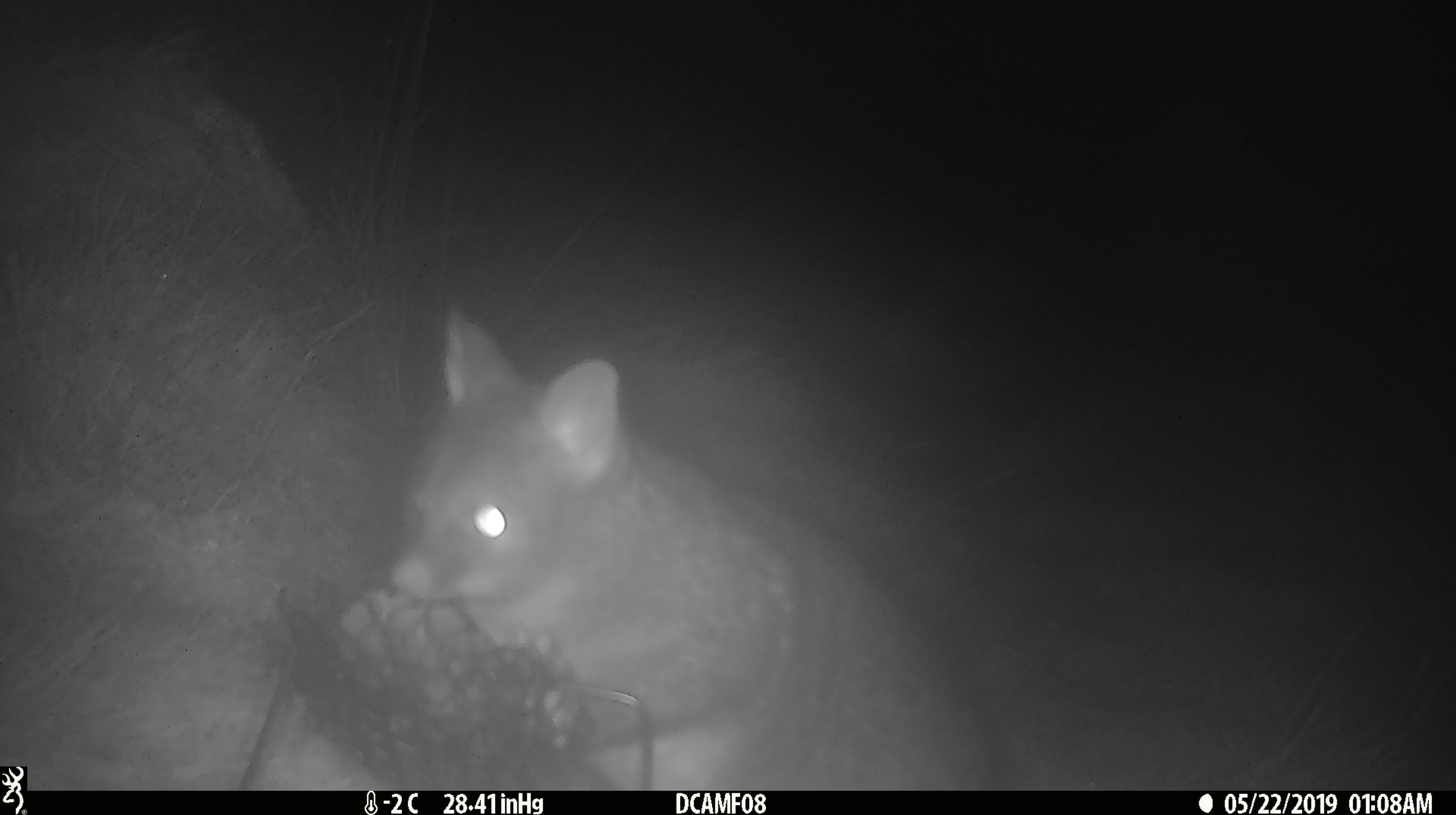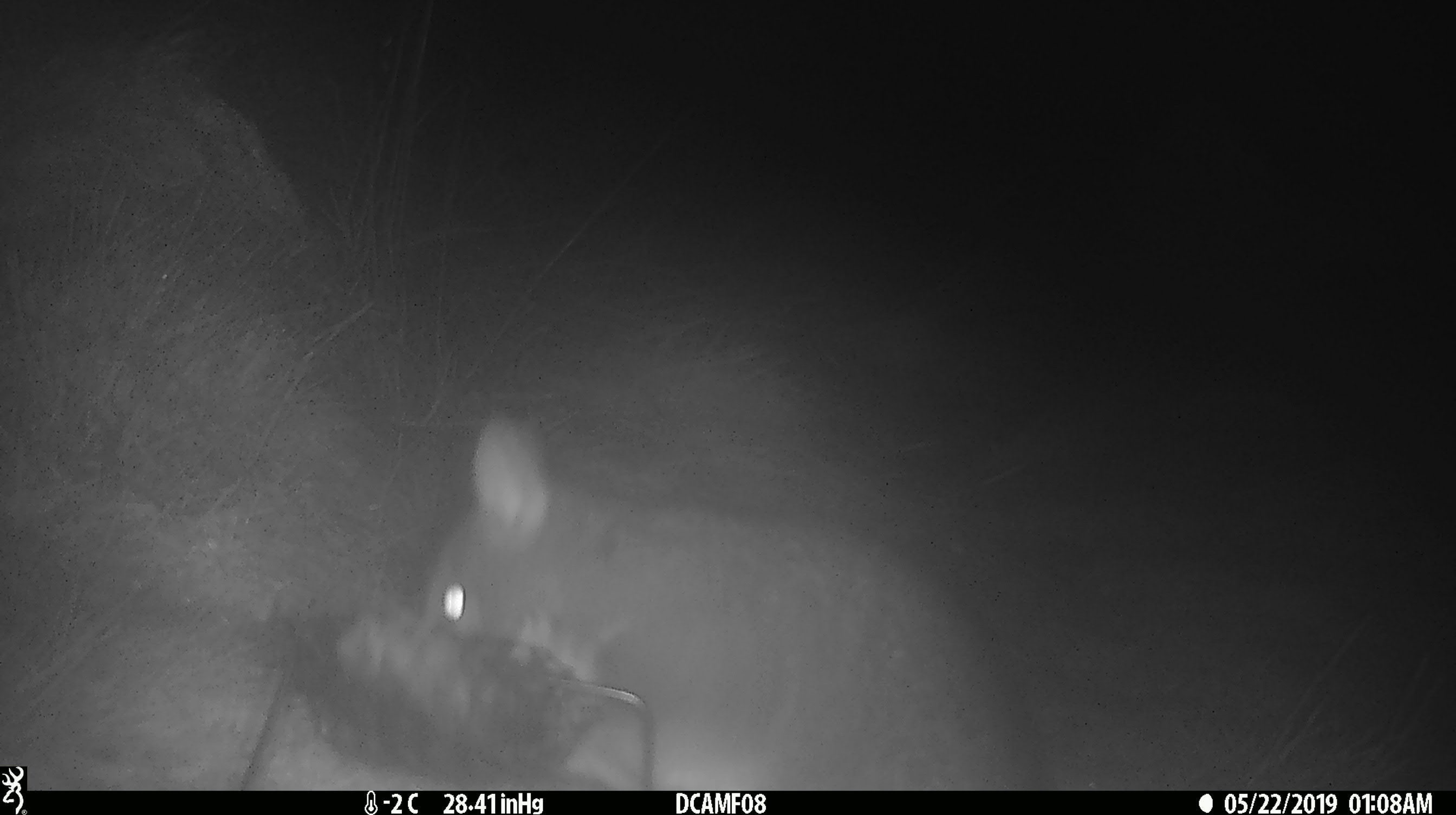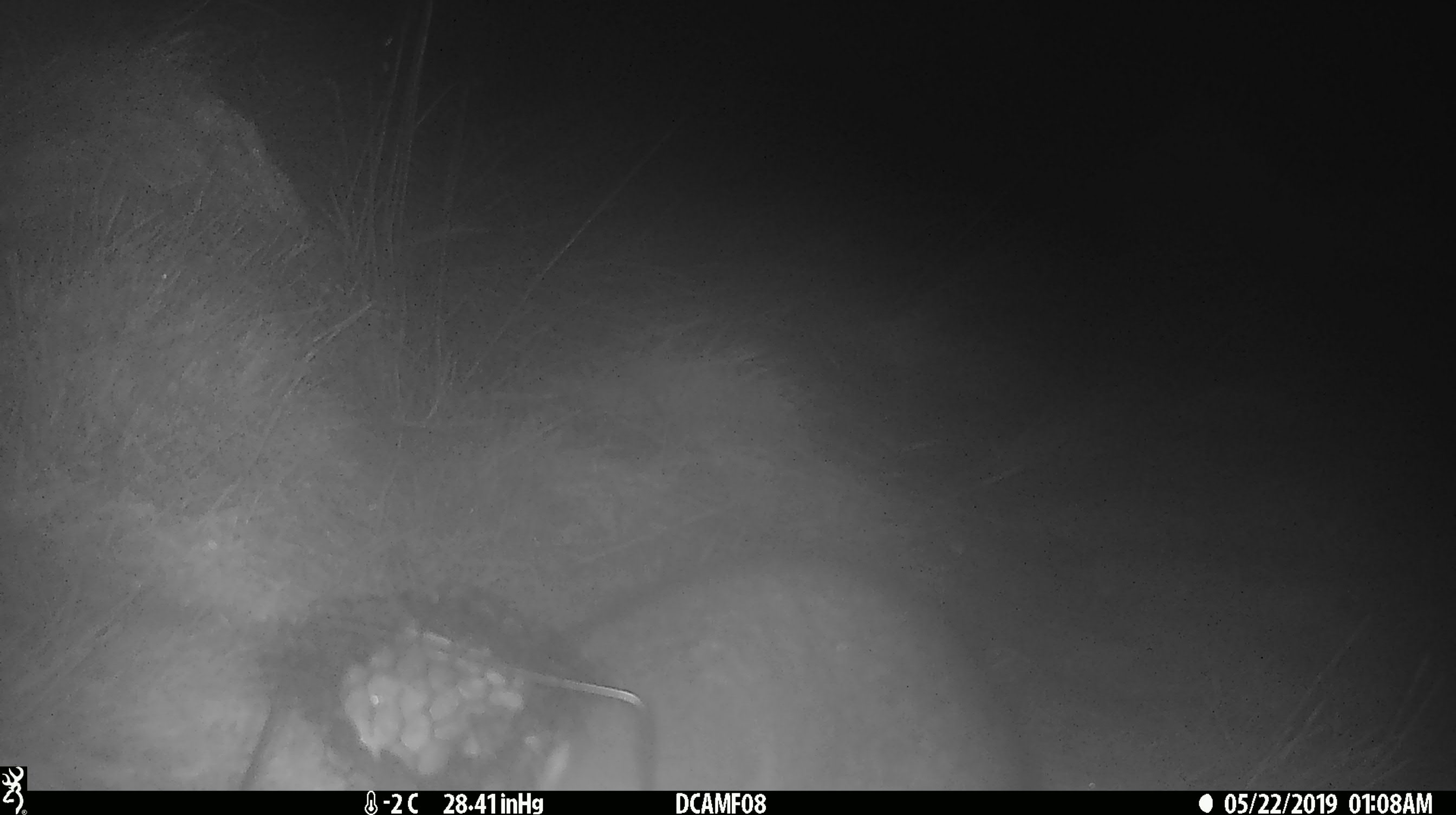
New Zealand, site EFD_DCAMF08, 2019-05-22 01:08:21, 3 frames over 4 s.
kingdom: Animalia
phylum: Chordata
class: Mammalia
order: Diprotodontia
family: Phalangeridae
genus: Trichosurus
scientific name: Trichosurus vulpecula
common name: common brushtail possum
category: possum